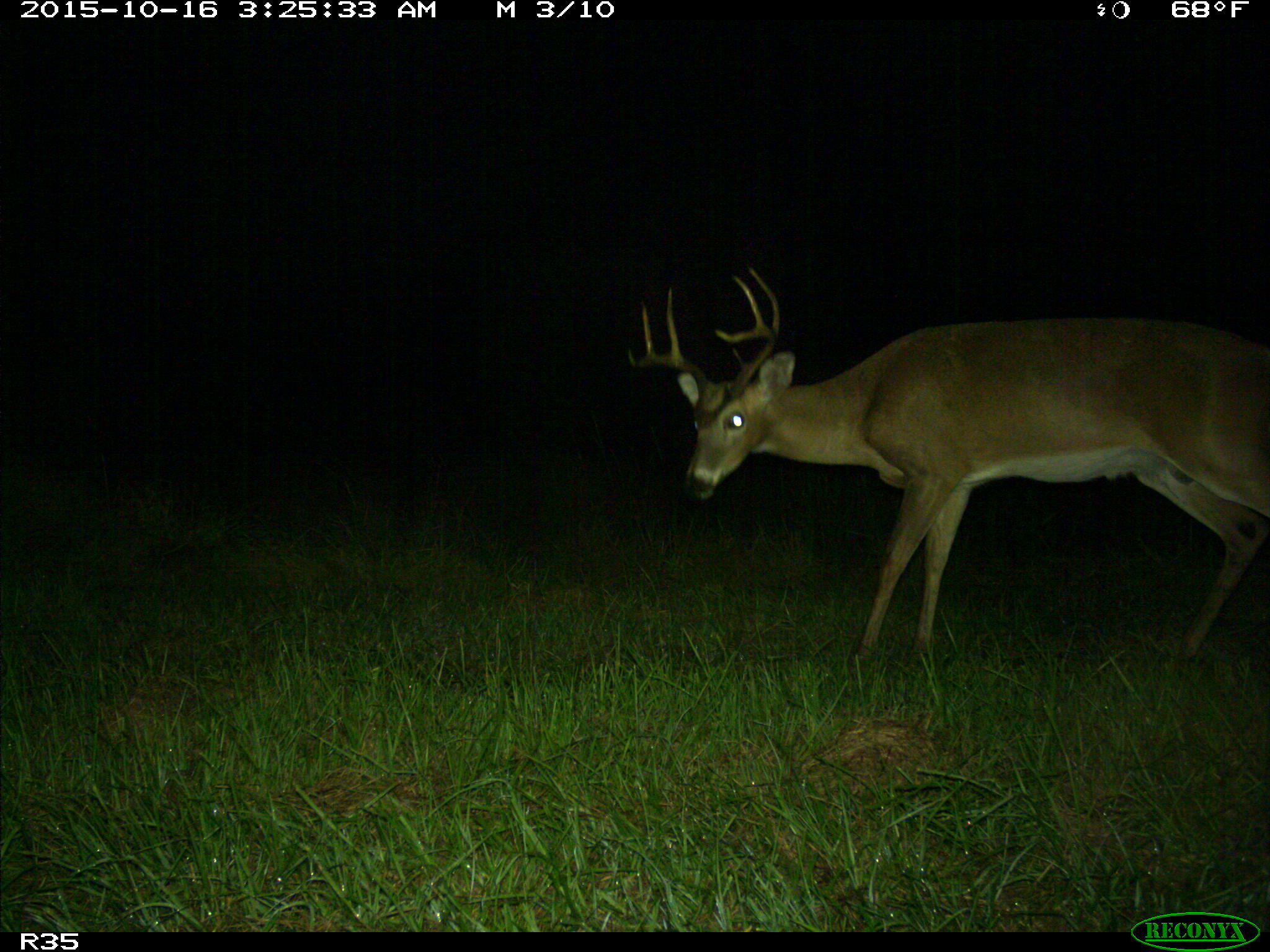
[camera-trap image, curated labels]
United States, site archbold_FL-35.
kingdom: Animalia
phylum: Chordata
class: Mammalia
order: Artiodactyla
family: Cervidae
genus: Odocoileus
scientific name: Odocoileus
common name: deer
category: unidentified deer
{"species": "unidentified deer (deer) (Odocoileus)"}